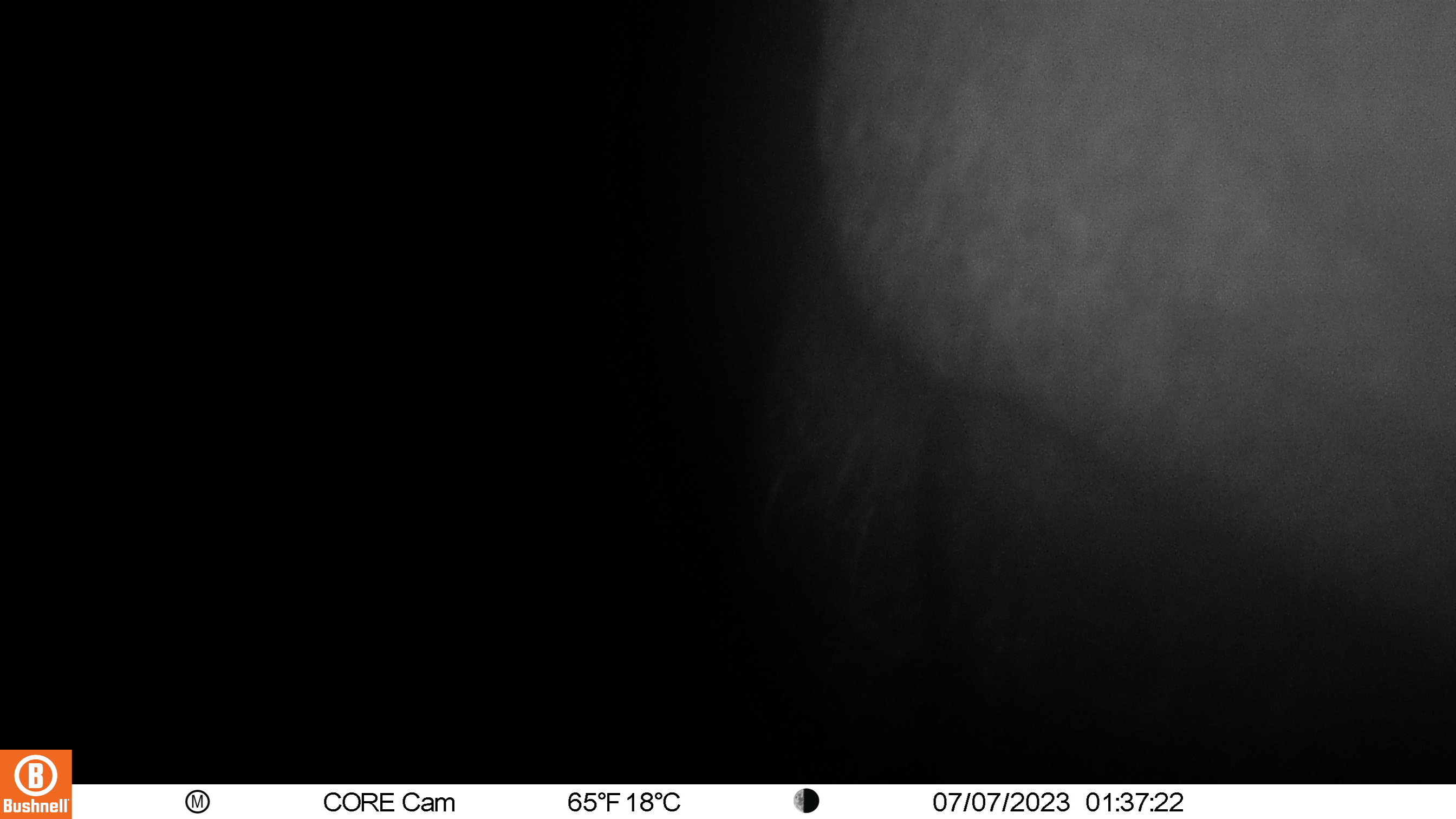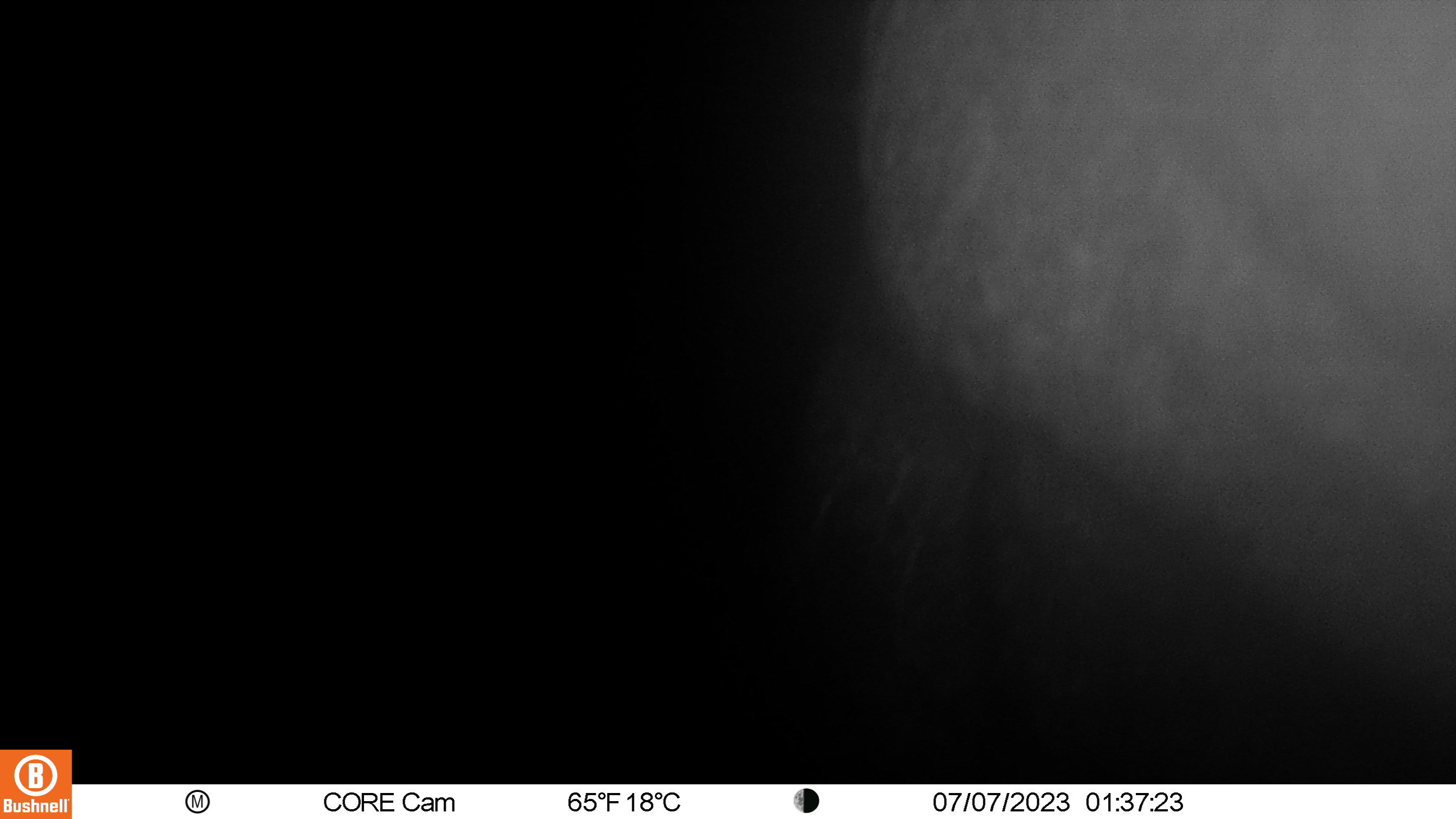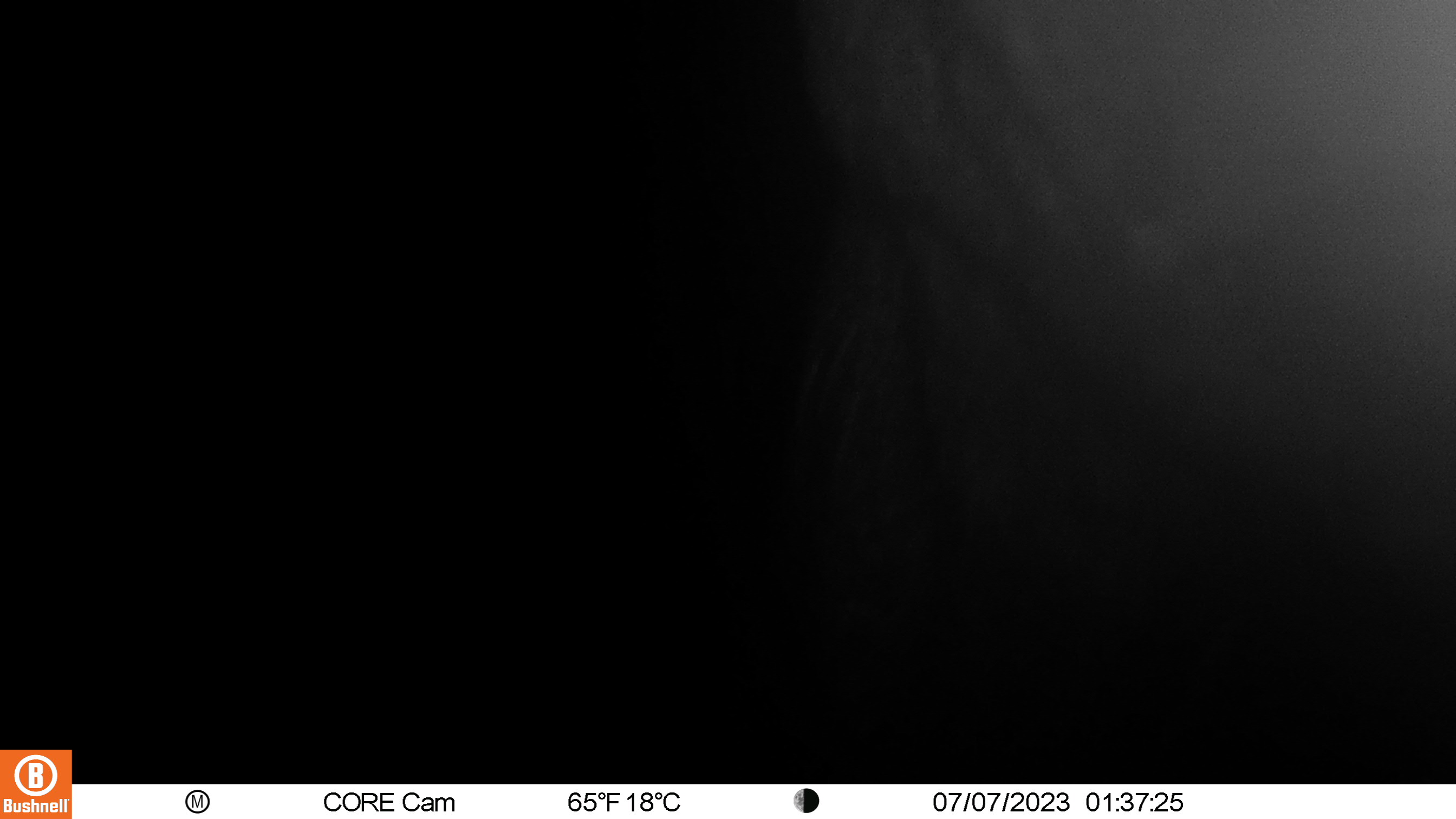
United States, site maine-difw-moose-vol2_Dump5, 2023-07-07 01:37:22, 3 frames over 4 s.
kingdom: Animalia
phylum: Chordata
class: Mammalia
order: Artiodactyla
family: Cervidae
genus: Alces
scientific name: Alces alces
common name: moose